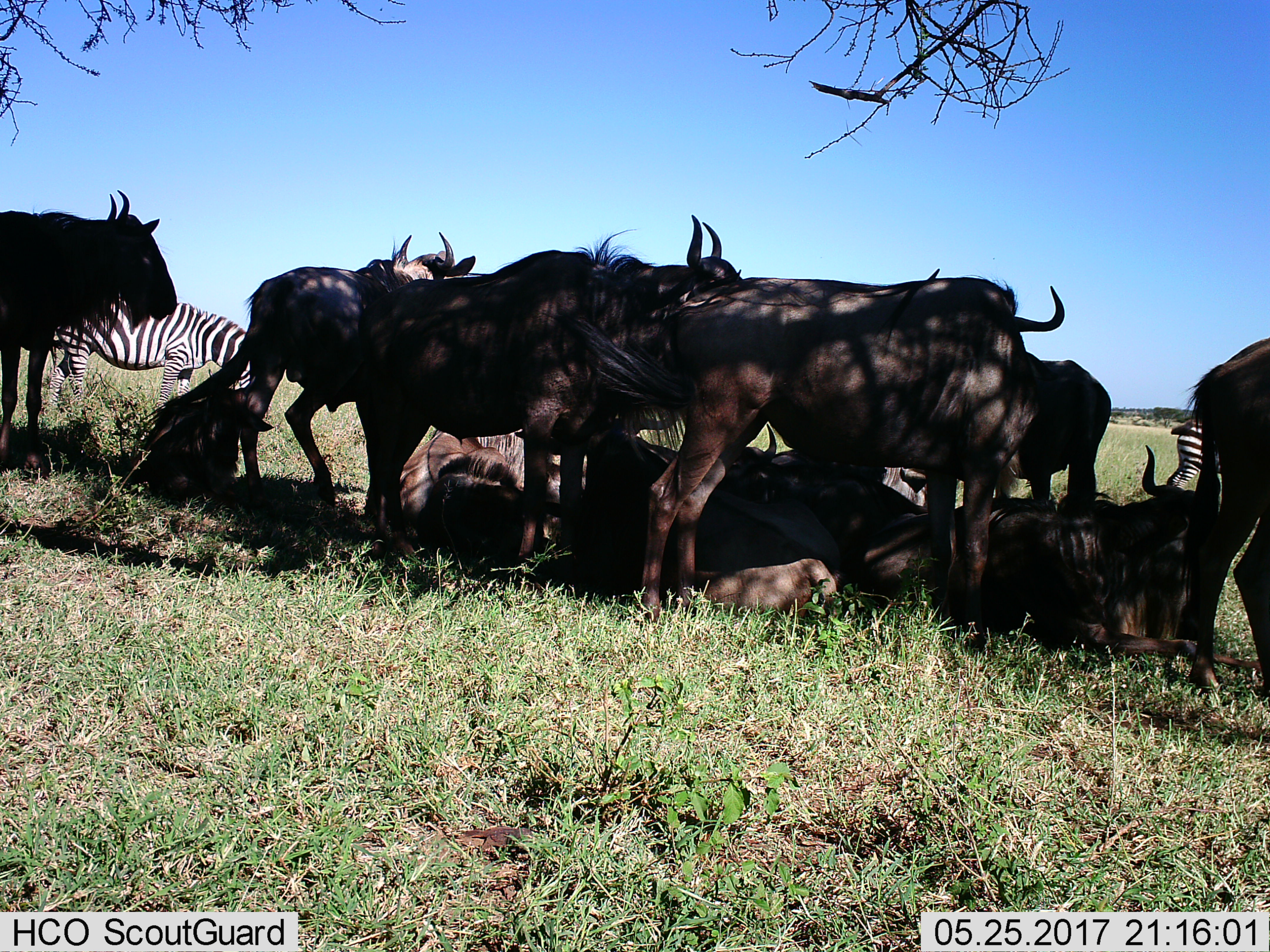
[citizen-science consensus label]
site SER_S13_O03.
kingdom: Animalia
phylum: Chordata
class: Mammalia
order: Artiodactyla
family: Bovidae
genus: Connochaetes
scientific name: Connochaetes taurinus taurinus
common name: blue wildebeest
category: wildebeestblue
Wildebeestblue (blue wildebeest) (Connochaetes taurinus taurinus), count 11-50. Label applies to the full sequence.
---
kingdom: Animalia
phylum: Chordata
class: Mammalia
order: Perissodactyla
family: Equidae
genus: Equus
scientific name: Equus quagga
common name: plains zebra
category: zebraplains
Zebraplains (plains zebra) (Equus quagga), count 2. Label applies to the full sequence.